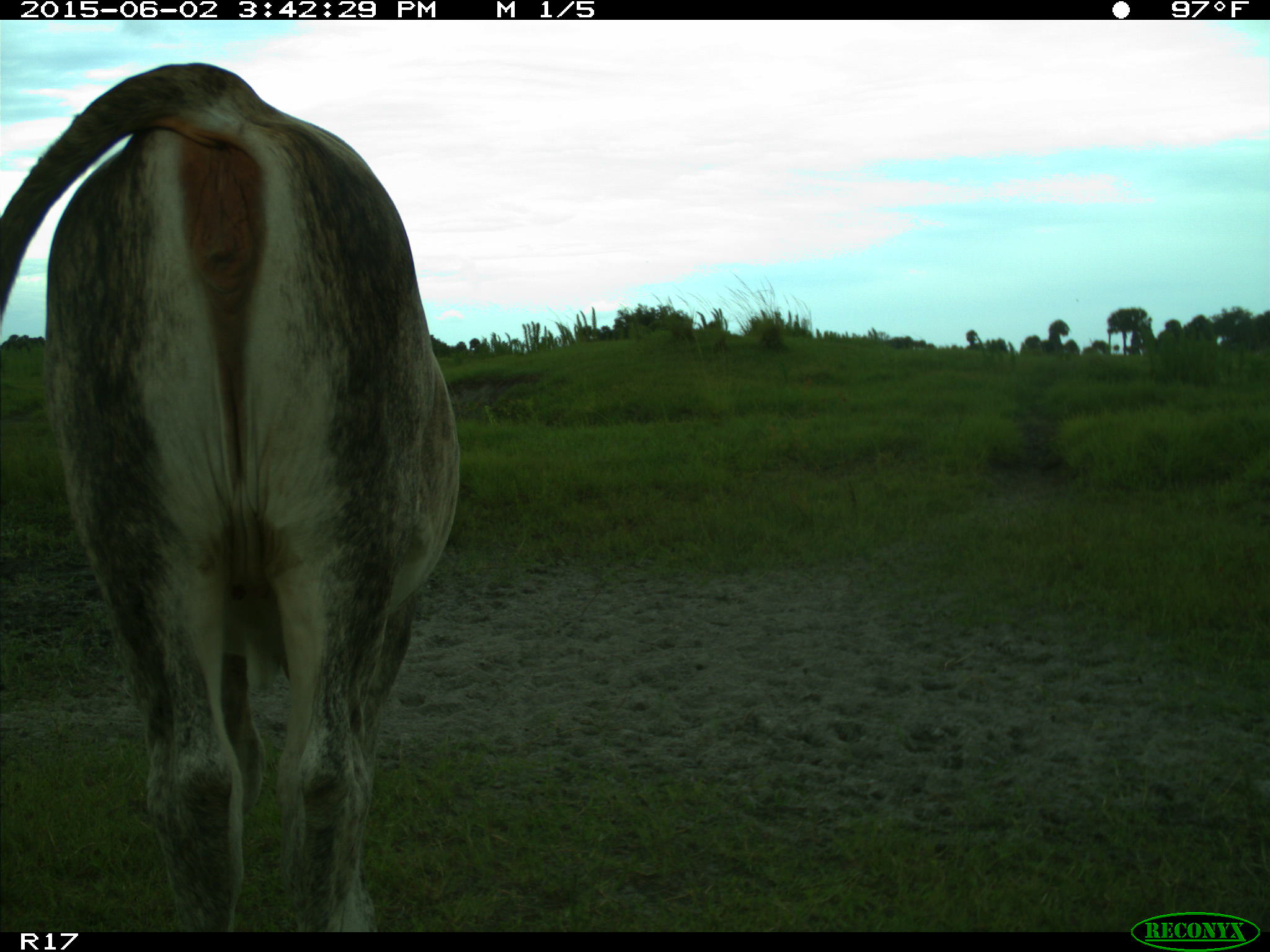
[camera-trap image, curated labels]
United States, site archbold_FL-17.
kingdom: Animalia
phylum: Chordata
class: Mammalia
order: Artiodactyla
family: Bovidae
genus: Bos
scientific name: Bos taurus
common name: domestic cow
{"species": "Bos taurus (domestic cow)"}